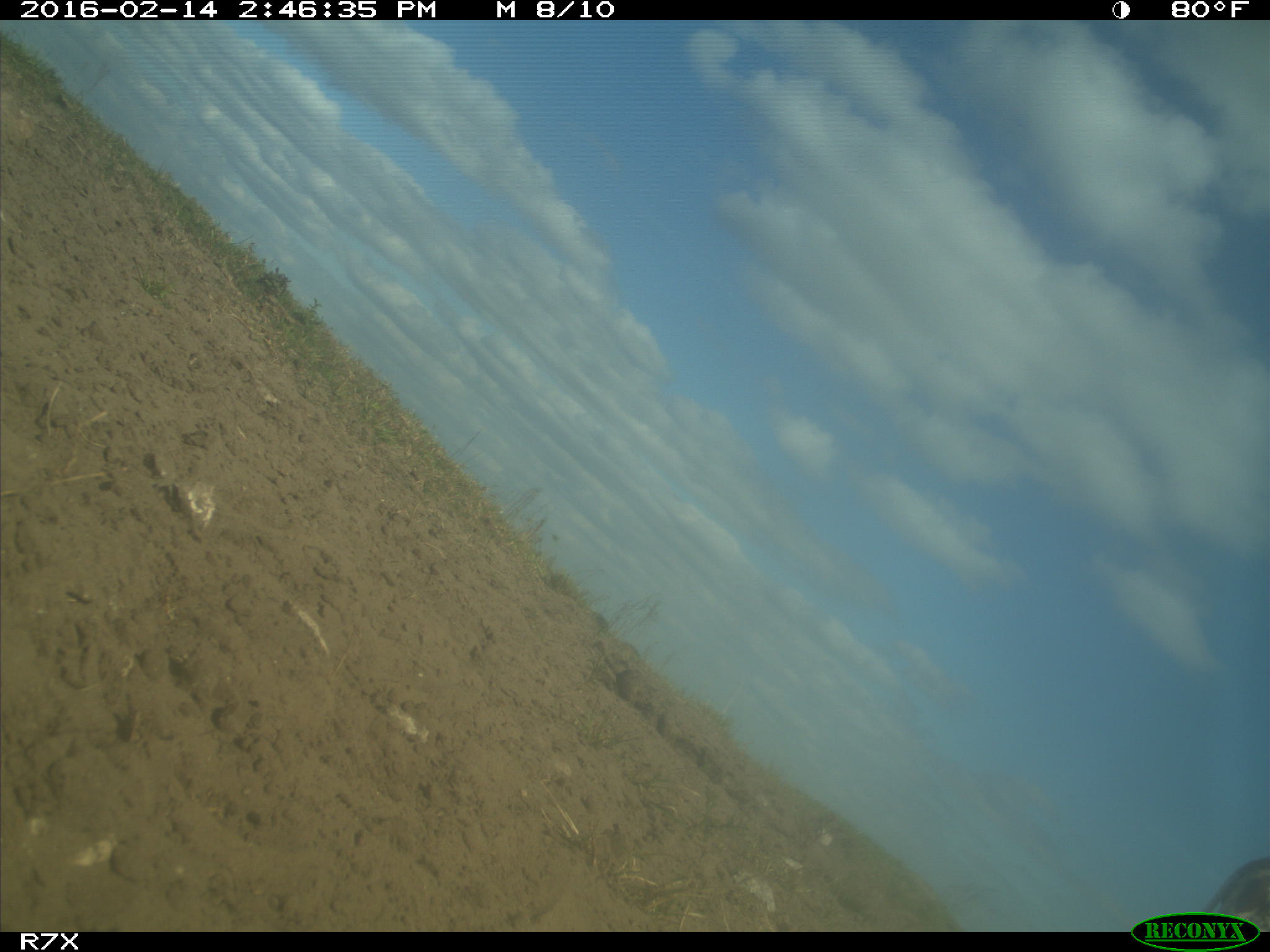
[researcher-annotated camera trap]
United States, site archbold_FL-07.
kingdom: Animalia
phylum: Chordata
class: Mammalia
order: Artiodactyla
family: Bovidae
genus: Bos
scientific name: Bos taurus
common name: domestic cow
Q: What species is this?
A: Bos taurus (domestic cow).